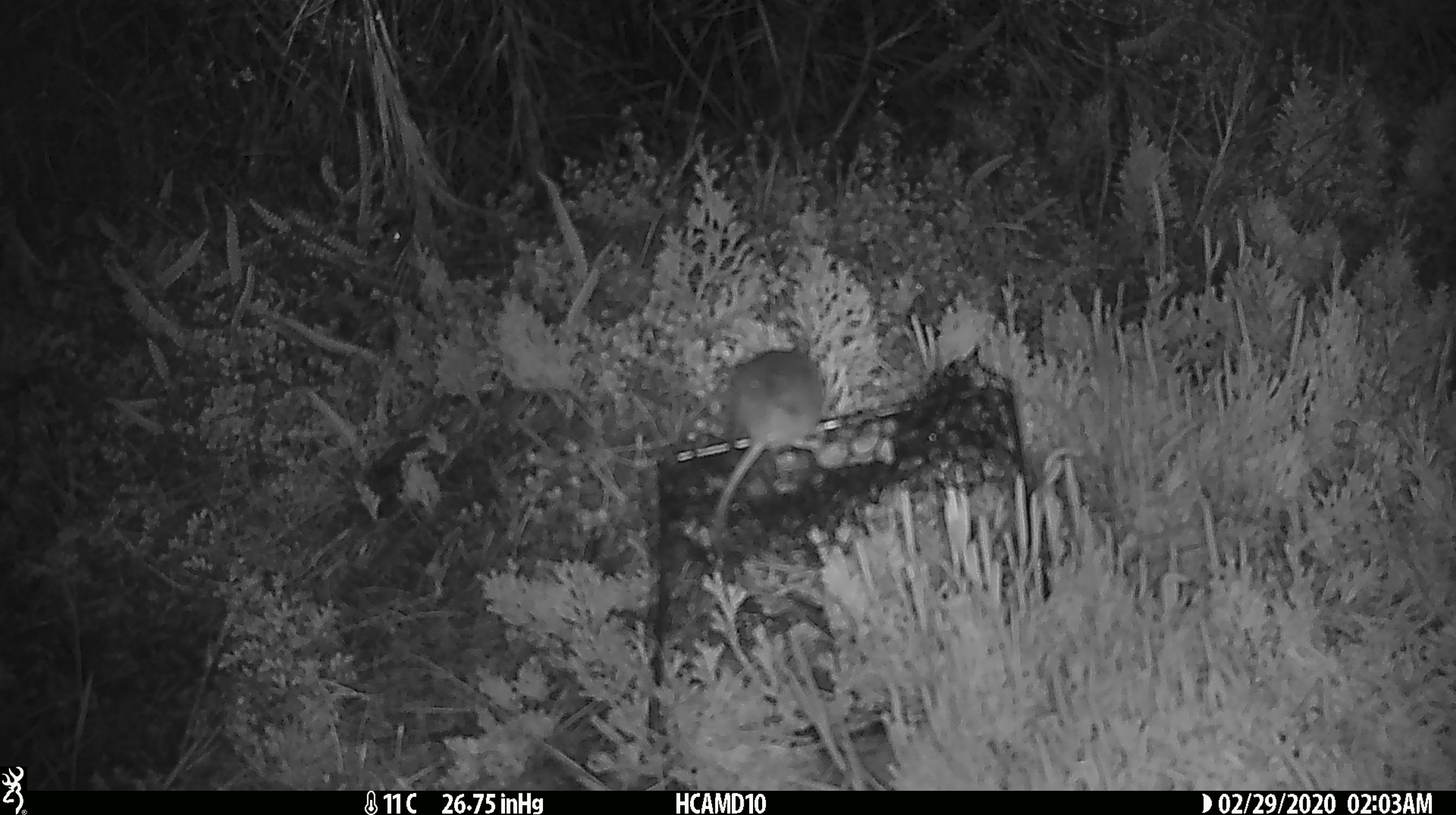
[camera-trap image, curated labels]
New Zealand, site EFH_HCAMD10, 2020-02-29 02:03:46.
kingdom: Animalia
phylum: Chordata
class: Mammalia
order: Rodentia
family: Muridae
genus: Mus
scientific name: Mus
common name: mouse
Mouse (Mus).